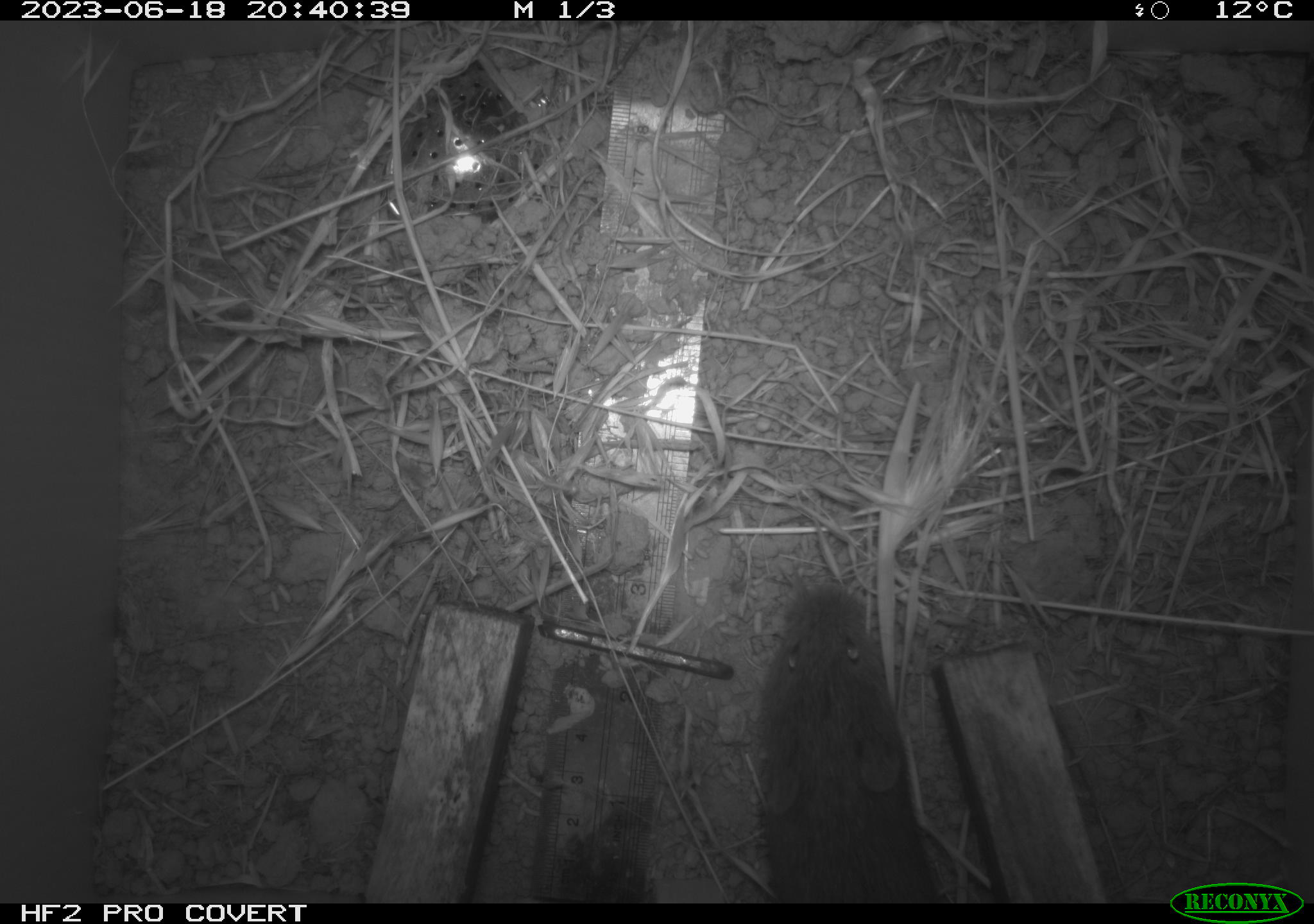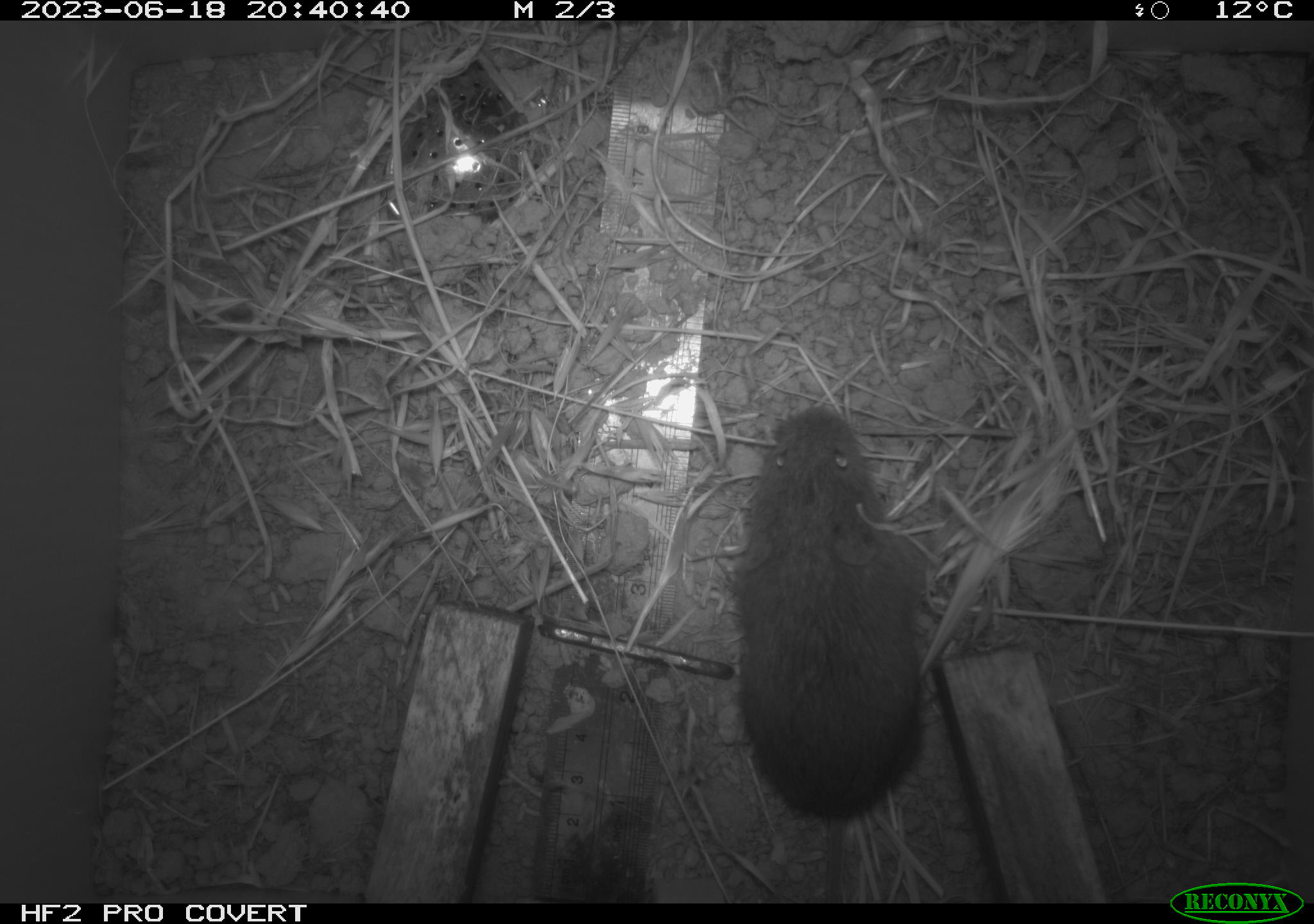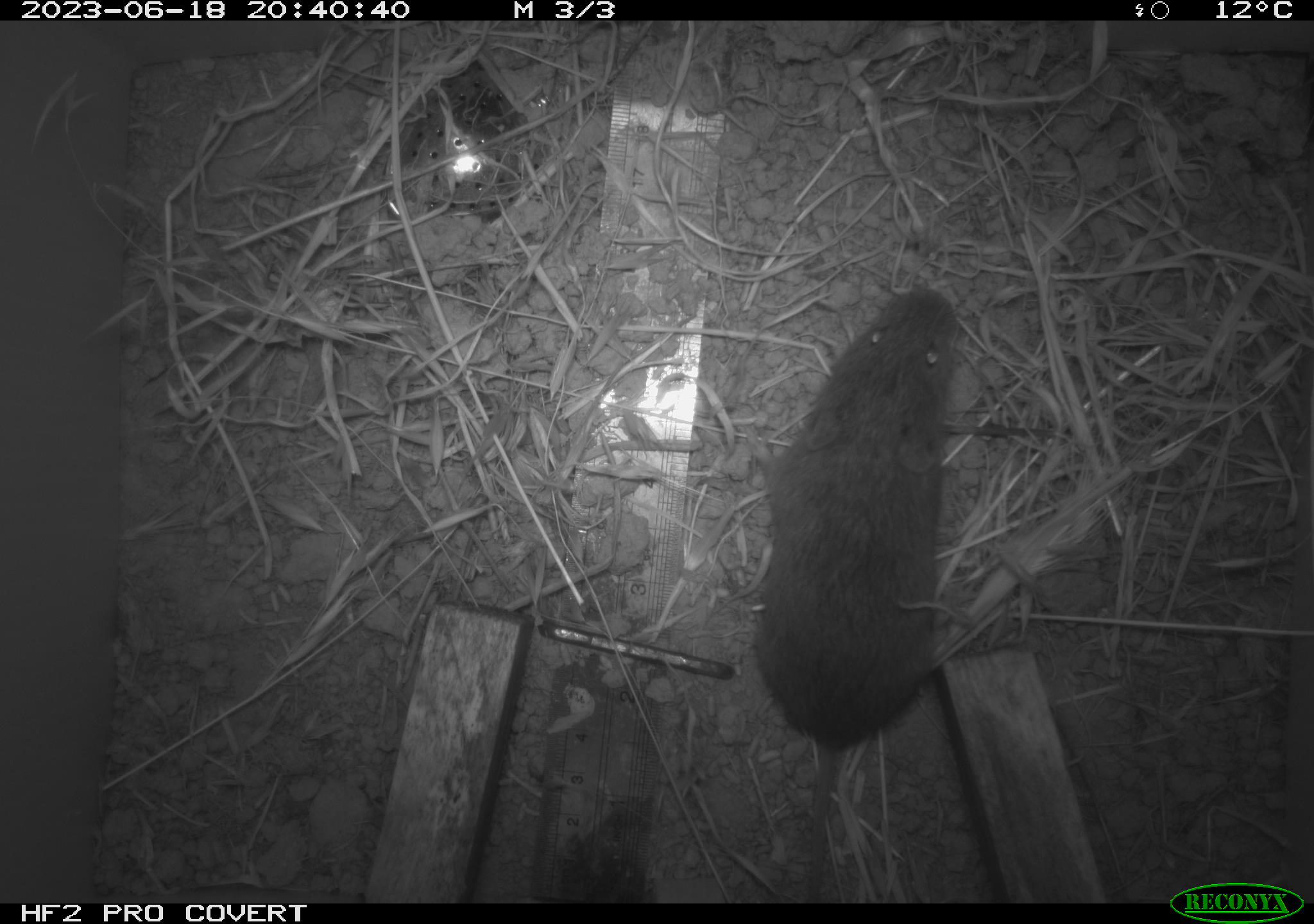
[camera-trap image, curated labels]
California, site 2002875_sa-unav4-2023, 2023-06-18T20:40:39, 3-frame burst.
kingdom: Animalia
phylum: Chordata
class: Mammalia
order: Rodentia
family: Cricetidae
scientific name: Arvicolinae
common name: voles, lemmings, and muskrats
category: arvicolinae subfamily